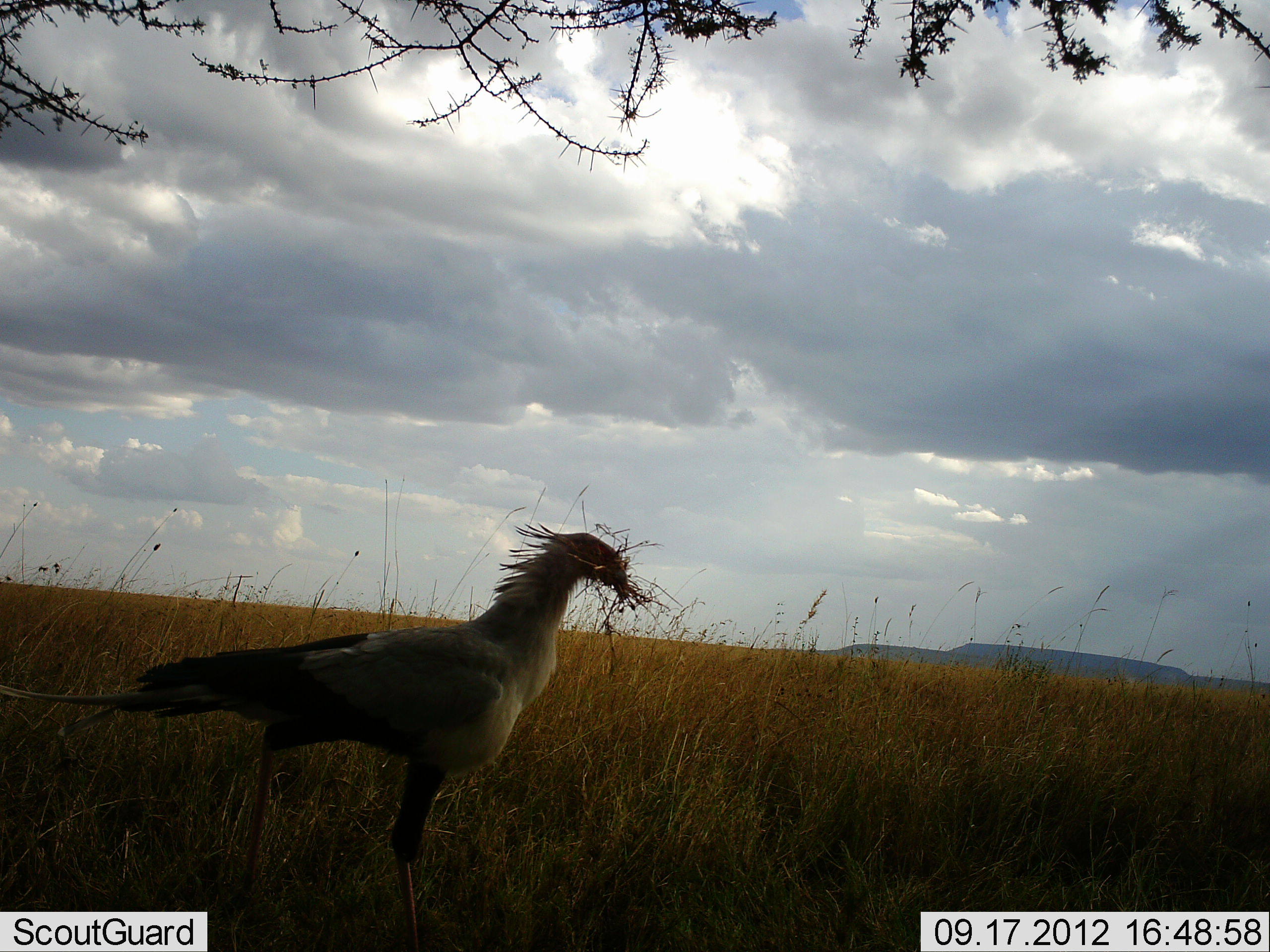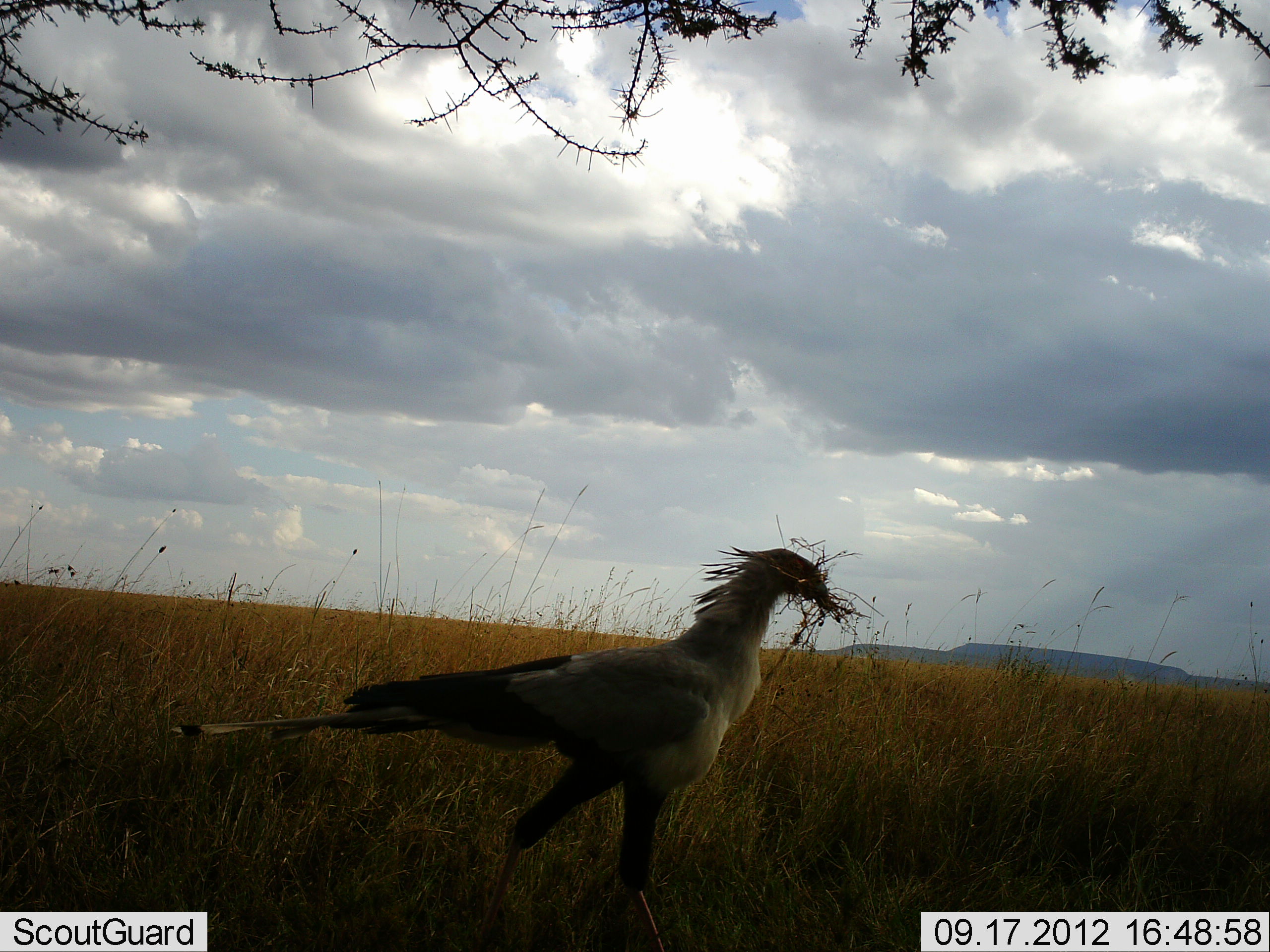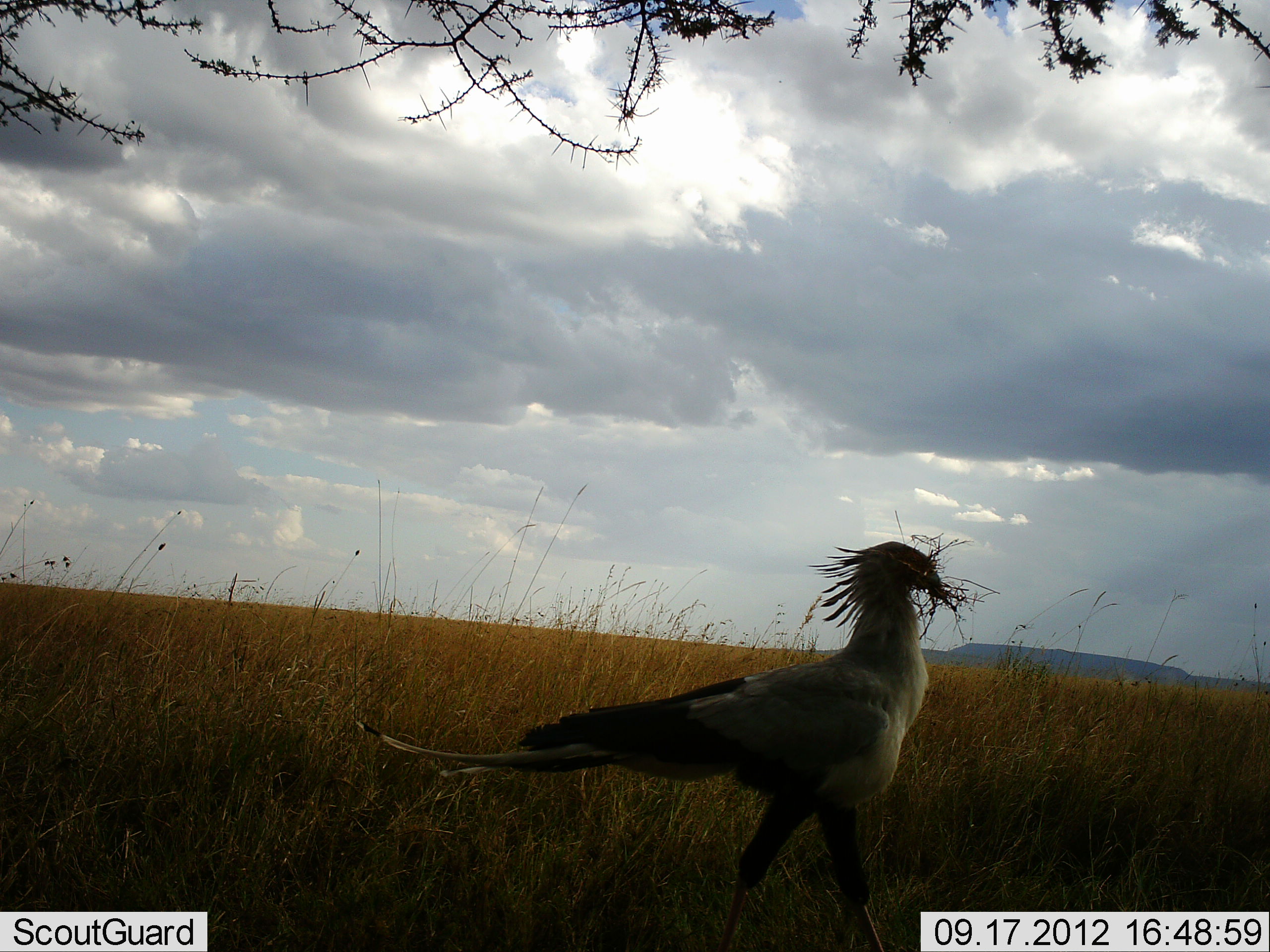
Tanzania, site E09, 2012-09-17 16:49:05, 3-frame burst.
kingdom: Animalia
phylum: Chordata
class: Aves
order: Accipitriformes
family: Sagittariidae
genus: Sagittarius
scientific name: Sagittarius serpentarius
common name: secretary bird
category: secretarybird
Secretarybird (secretary bird) (Sagittarius serpentarius), count 1. Behavior (volunteer vote fractions): standing 0%, resting 0%, moving 100%, interacting 0%. Young present (vote fraction): 0%. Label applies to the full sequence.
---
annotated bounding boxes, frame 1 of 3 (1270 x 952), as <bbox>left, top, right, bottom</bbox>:
animal: <bbox>0, 523, 633, 952</bbox>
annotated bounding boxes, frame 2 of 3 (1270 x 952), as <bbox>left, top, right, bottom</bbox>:
animal: <bbox>168, 546, 841, 952</bbox>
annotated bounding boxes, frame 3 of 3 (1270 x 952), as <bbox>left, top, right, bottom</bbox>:
animal: <bbox>355, 540, 968, 952</bbox>